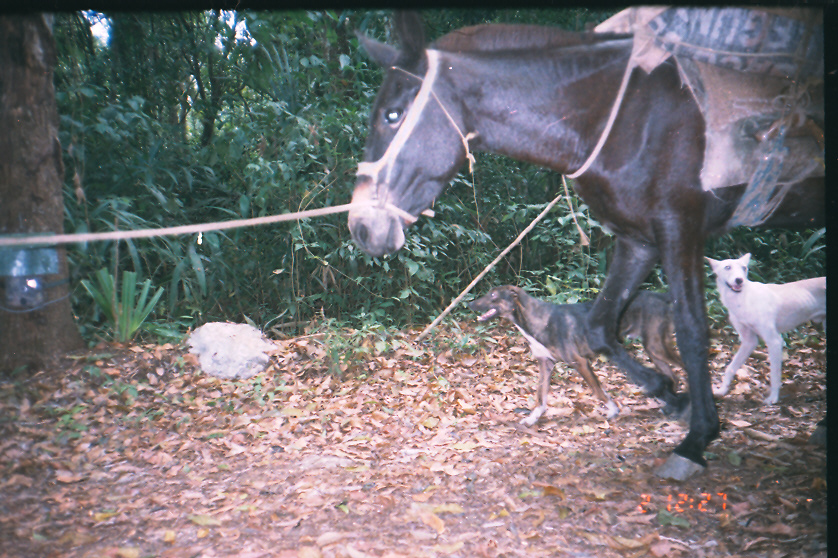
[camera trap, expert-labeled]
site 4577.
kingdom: Animalia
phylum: Chordata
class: Mammalia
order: Perissodactyla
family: Equidae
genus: Equus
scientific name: Equus ferus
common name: wild horse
Equus ferus (wild horse).